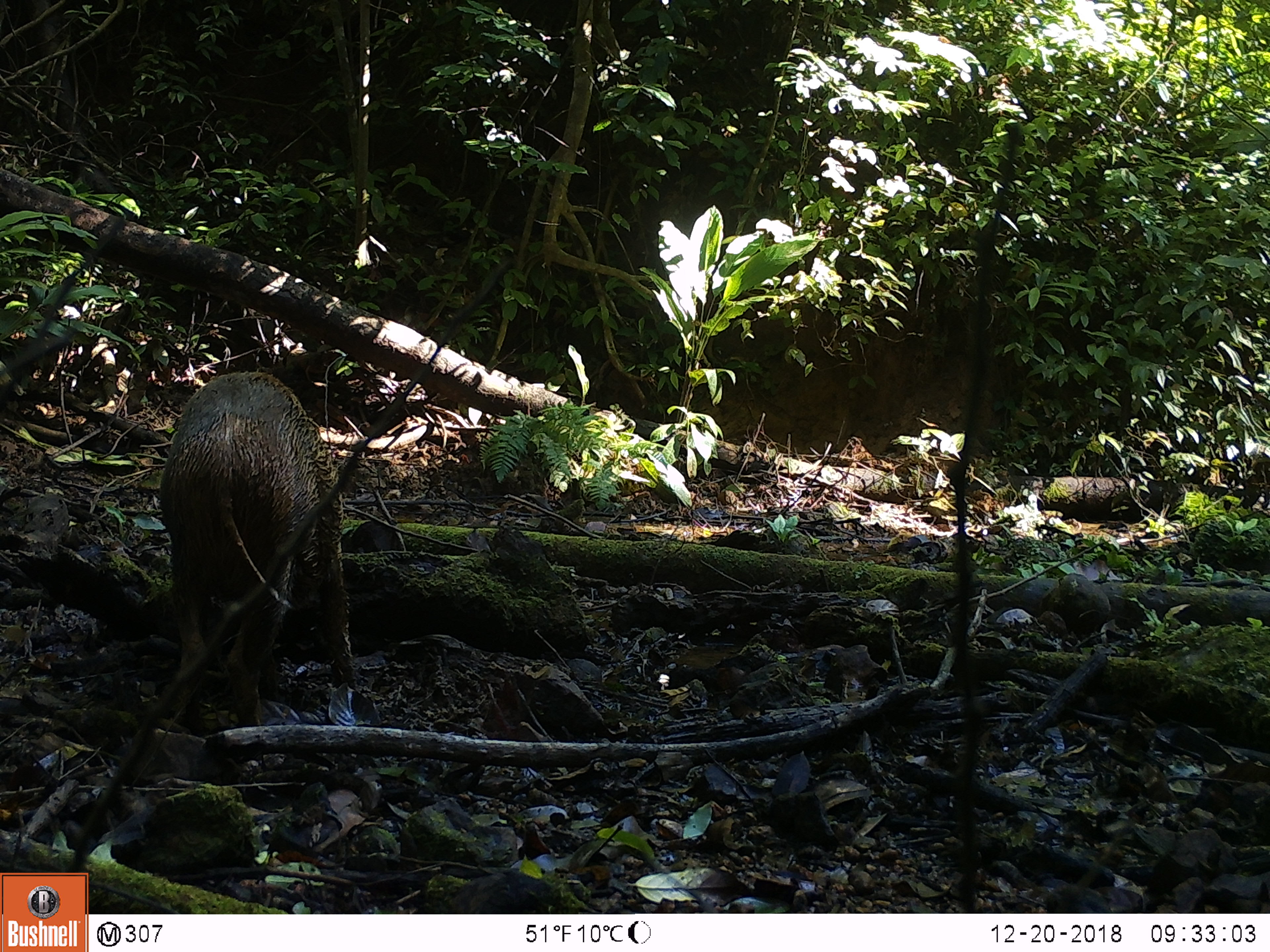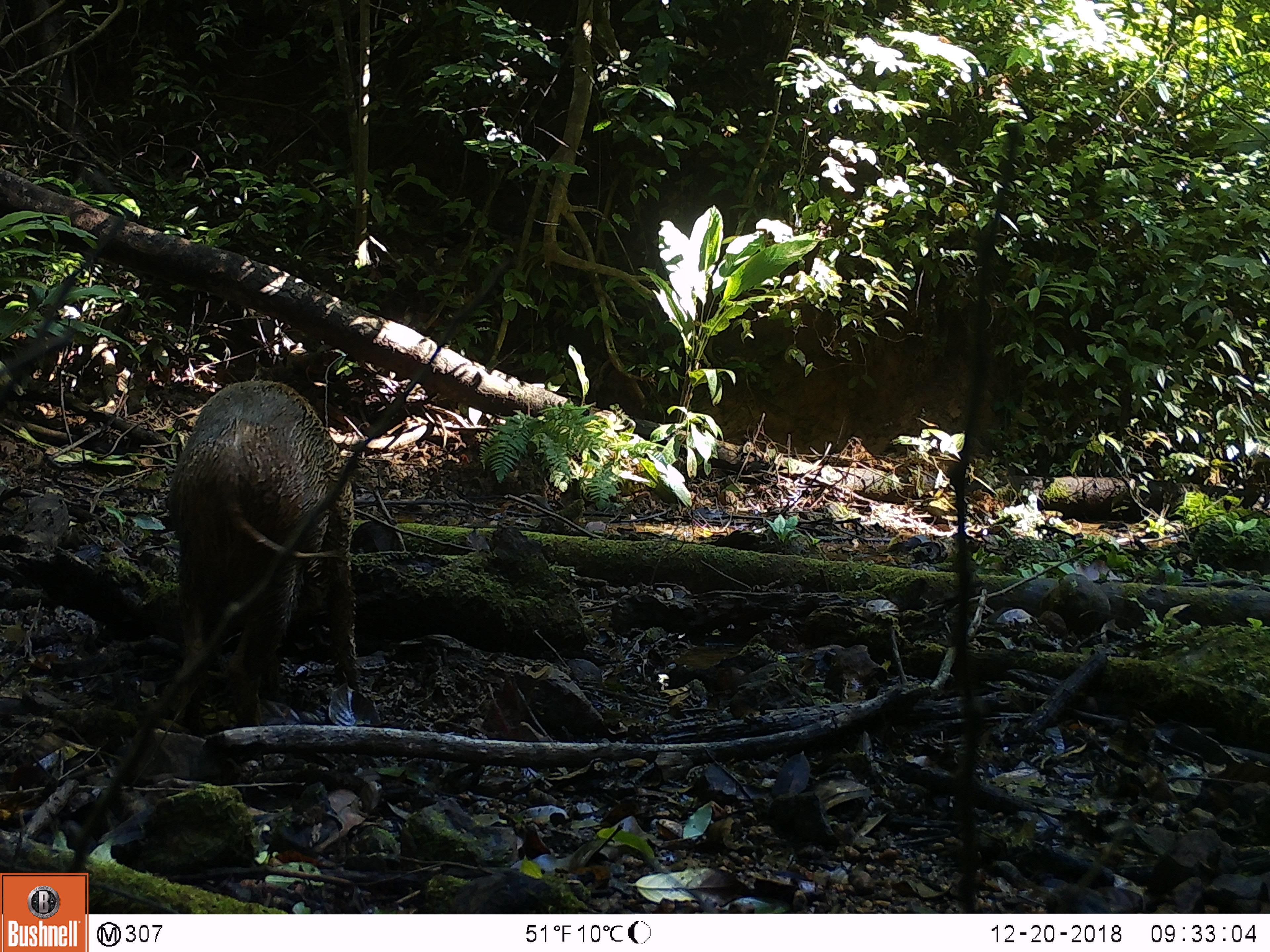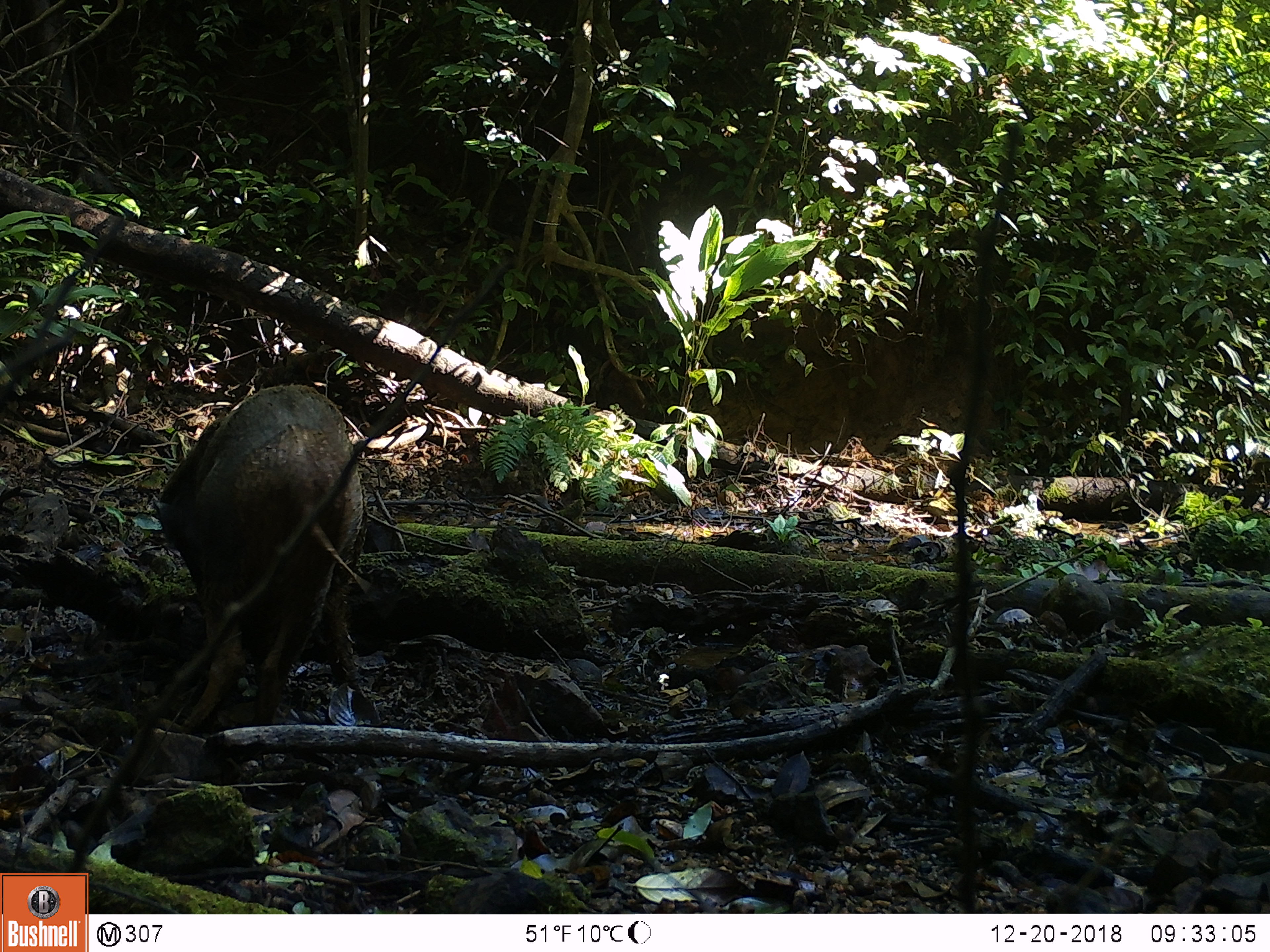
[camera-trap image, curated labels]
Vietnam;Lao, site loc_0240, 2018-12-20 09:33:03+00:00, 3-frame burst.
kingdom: Animalia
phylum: Chordata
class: Mammalia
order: Artiodactyla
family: Suidae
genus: Sus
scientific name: Sus scrofa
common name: eurasian wild pig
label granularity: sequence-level